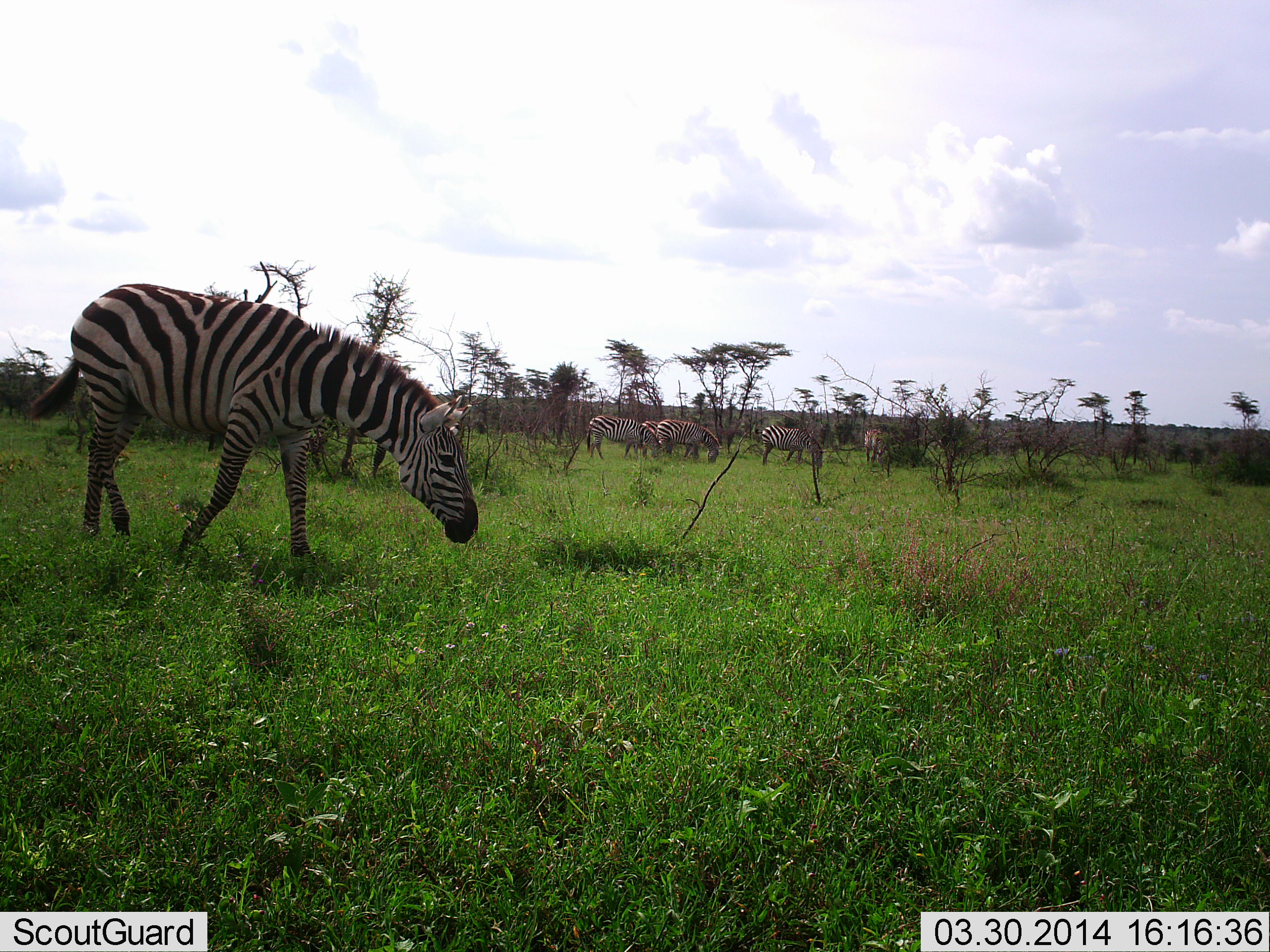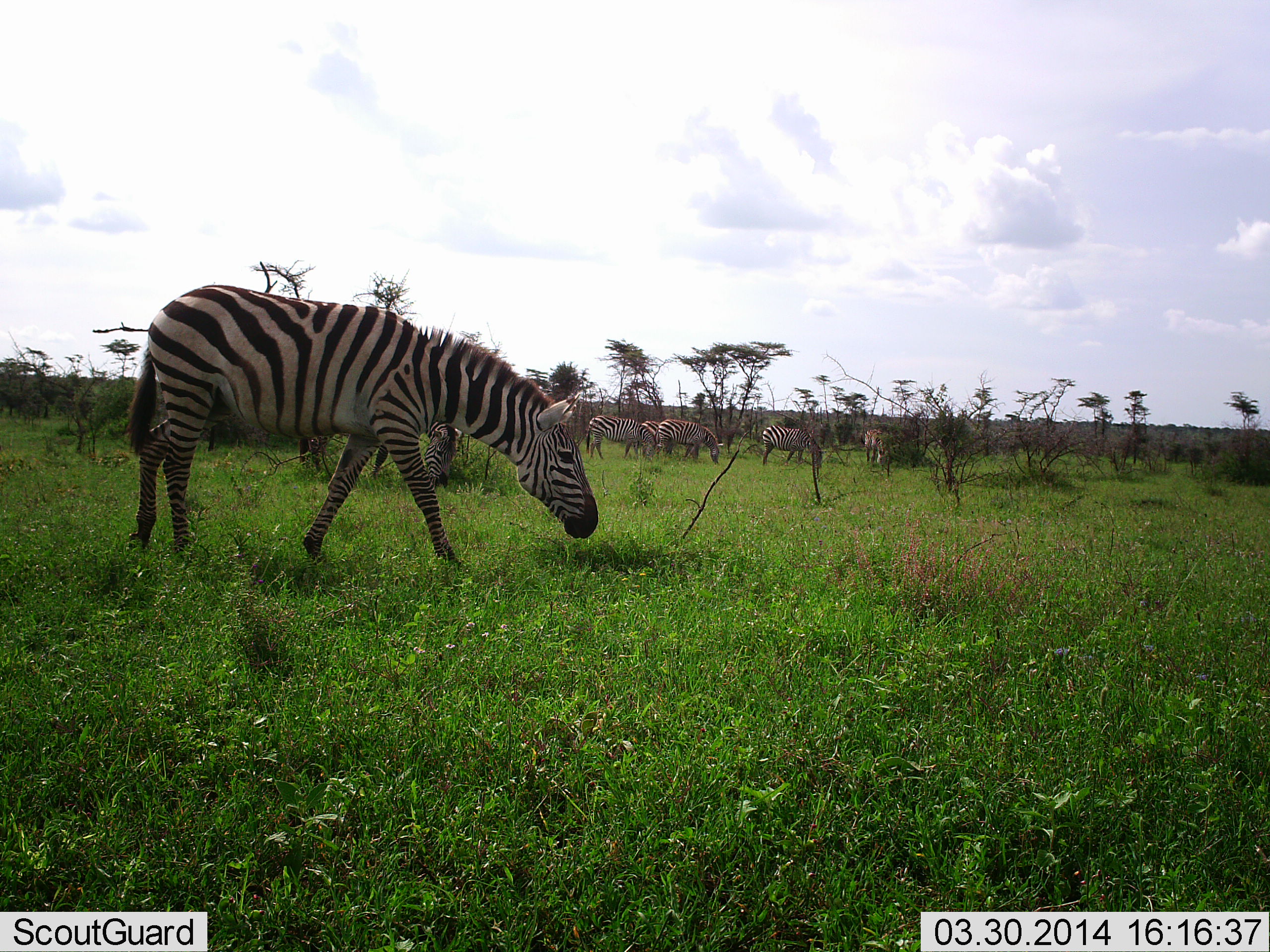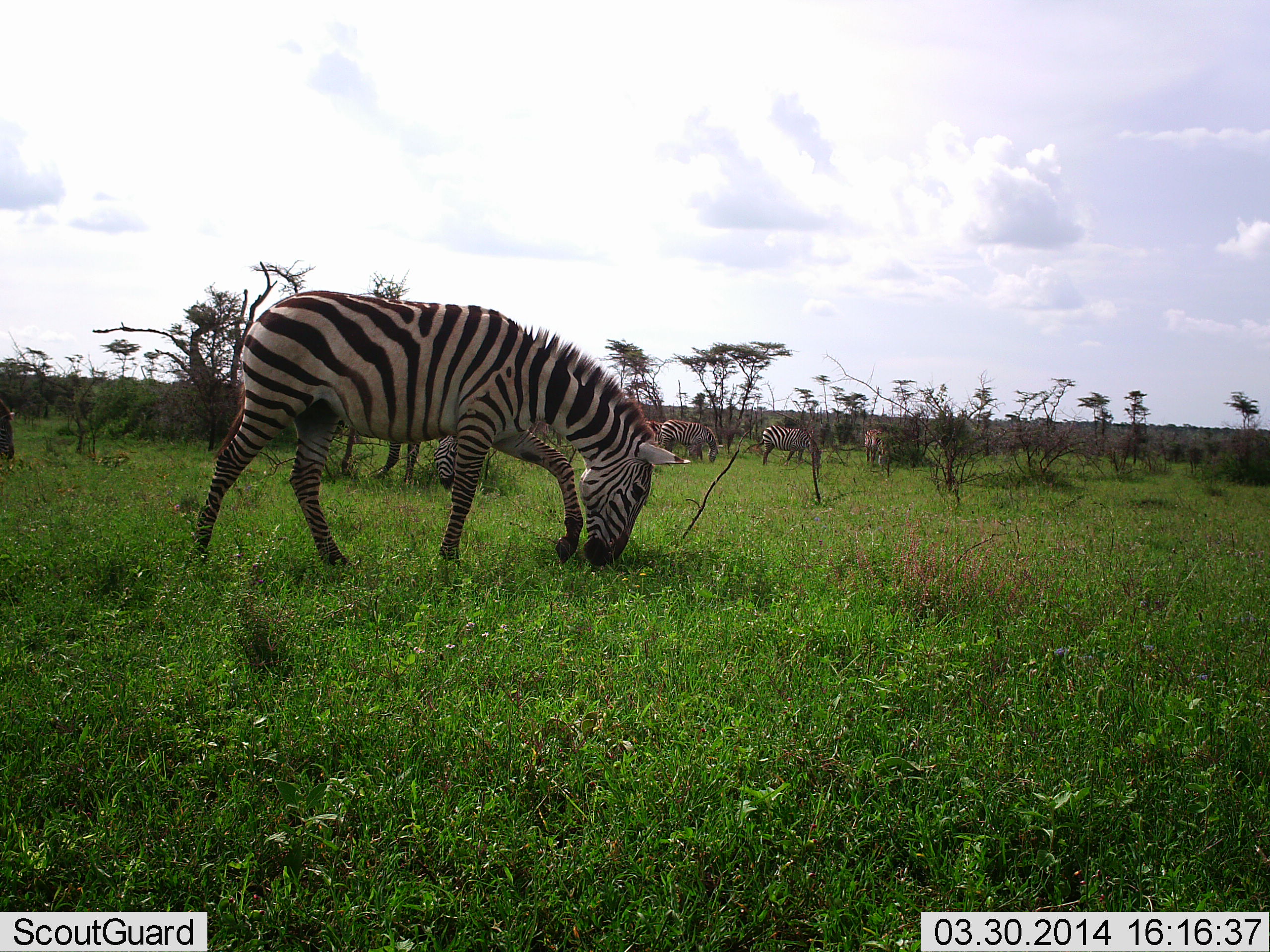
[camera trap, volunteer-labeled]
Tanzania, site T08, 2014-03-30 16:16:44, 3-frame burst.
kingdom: Animalia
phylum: Chordata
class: Mammalia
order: Perissodactyla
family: Equidae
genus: Equus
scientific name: Equus quagga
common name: plains zebra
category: zebra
Zebra (plains zebra) (Equus quagga), count 8. Behavior (volunteer vote fractions): standing 20%, resting 0%, moving 60%, interacting 0%. Young present (vote fraction): 0%. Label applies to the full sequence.